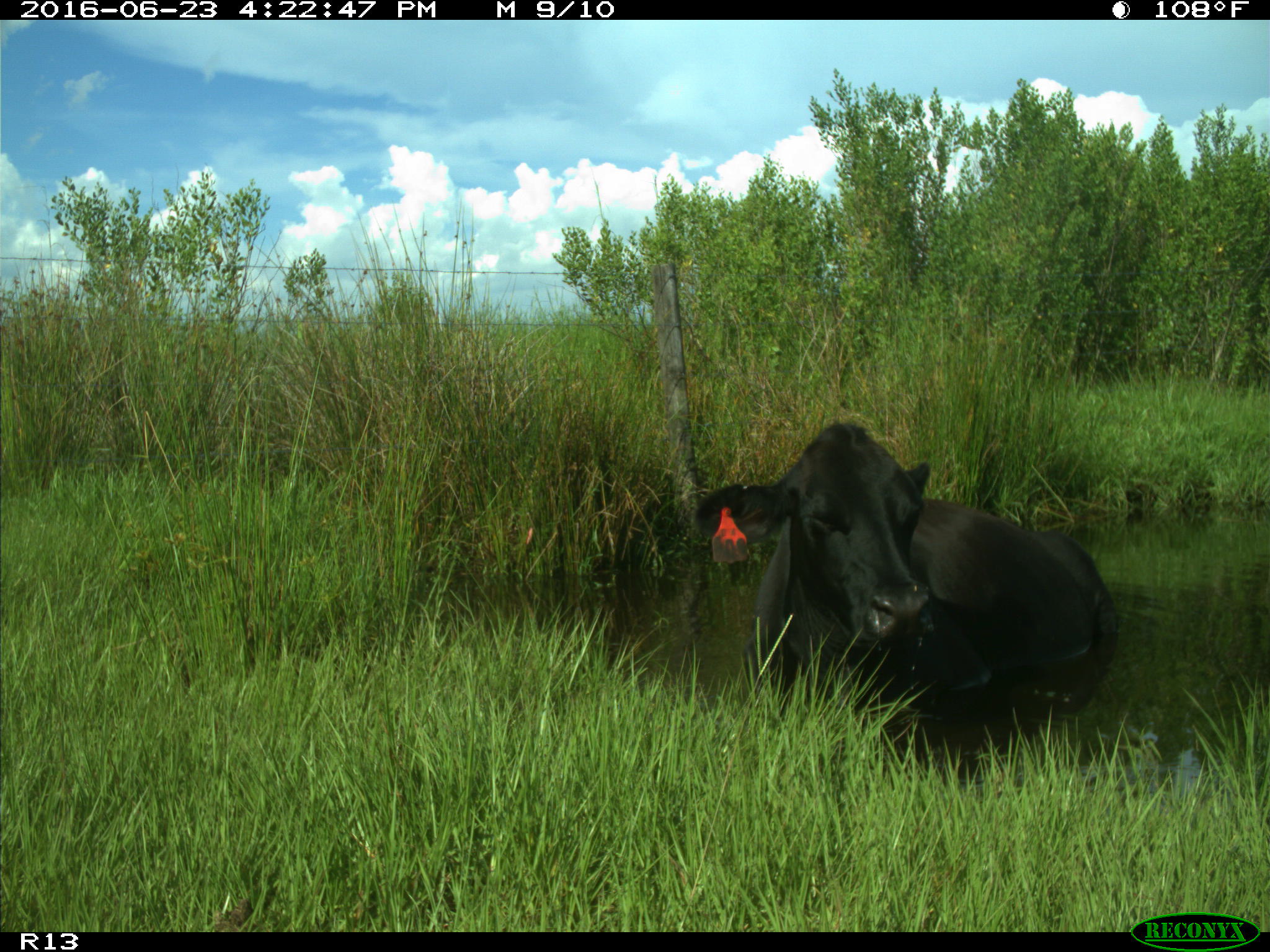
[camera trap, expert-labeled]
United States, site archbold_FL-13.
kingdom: Animalia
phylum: Chordata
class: Mammalia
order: Artiodactyla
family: Bovidae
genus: Bos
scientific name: Bos taurus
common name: domestic cow